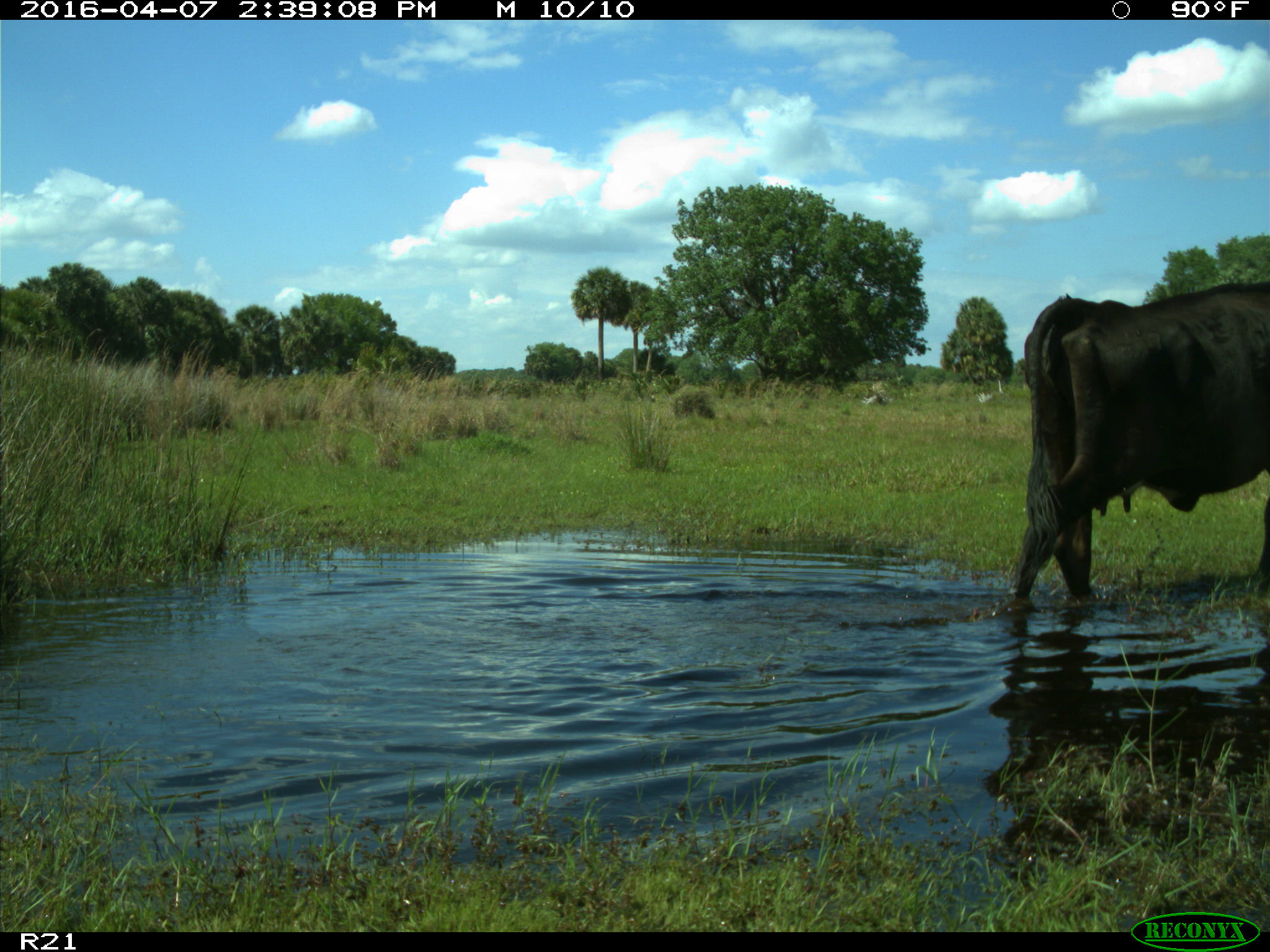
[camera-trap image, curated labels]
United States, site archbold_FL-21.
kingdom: Animalia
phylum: Chordata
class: Mammalia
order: Artiodactyla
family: Bovidae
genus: Bos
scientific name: Bos taurus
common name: domestic cow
Bos taurus (domestic cow).